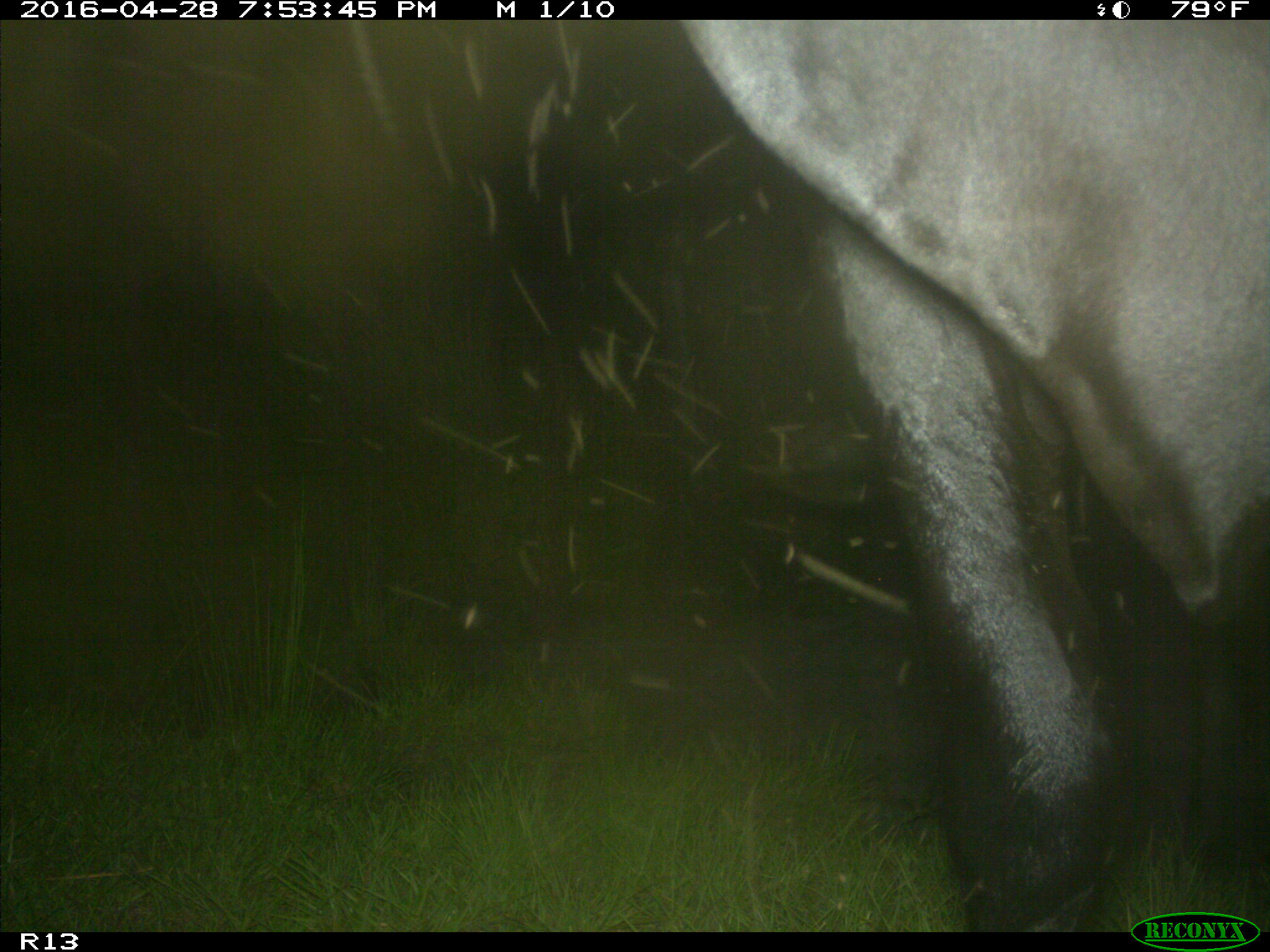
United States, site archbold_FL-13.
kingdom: Animalia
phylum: Chordata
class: Mammalia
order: Artiodactyla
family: Bovidae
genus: Bos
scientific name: Bos taurus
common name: domestic cow